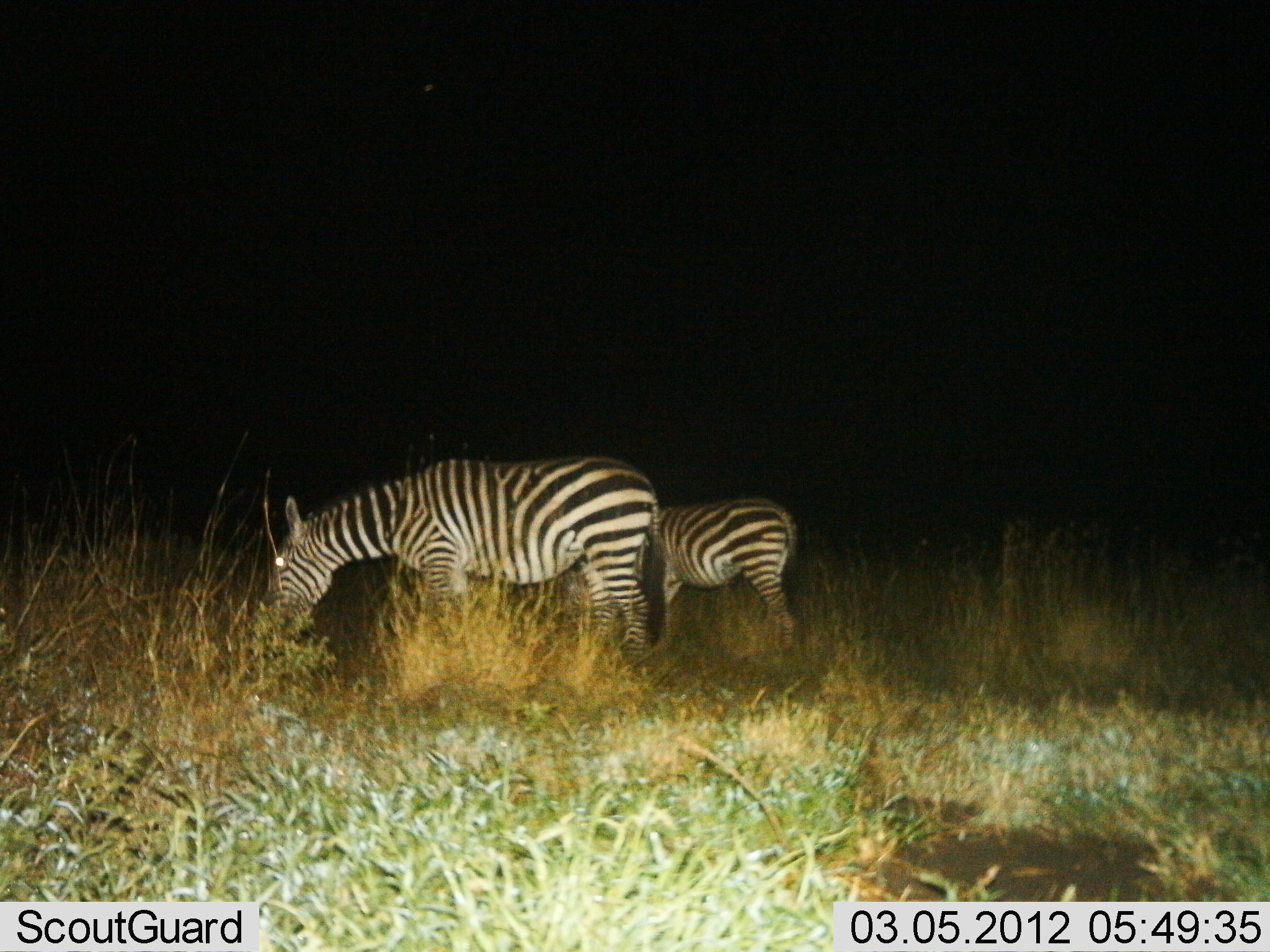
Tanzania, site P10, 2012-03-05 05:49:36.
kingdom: Animalia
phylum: Chordata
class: Mammalia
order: Perissodactyla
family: Equidae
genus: Equus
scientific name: Equus quagga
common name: plains zebra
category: zebra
Zebra (plains zebra) (Equus quagga), count 2. Behavior (volunteer vote fractions): standing 29%, resting 0%, moving 0%, interacting 0%. Young present (vote fraction): 29%. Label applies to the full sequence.